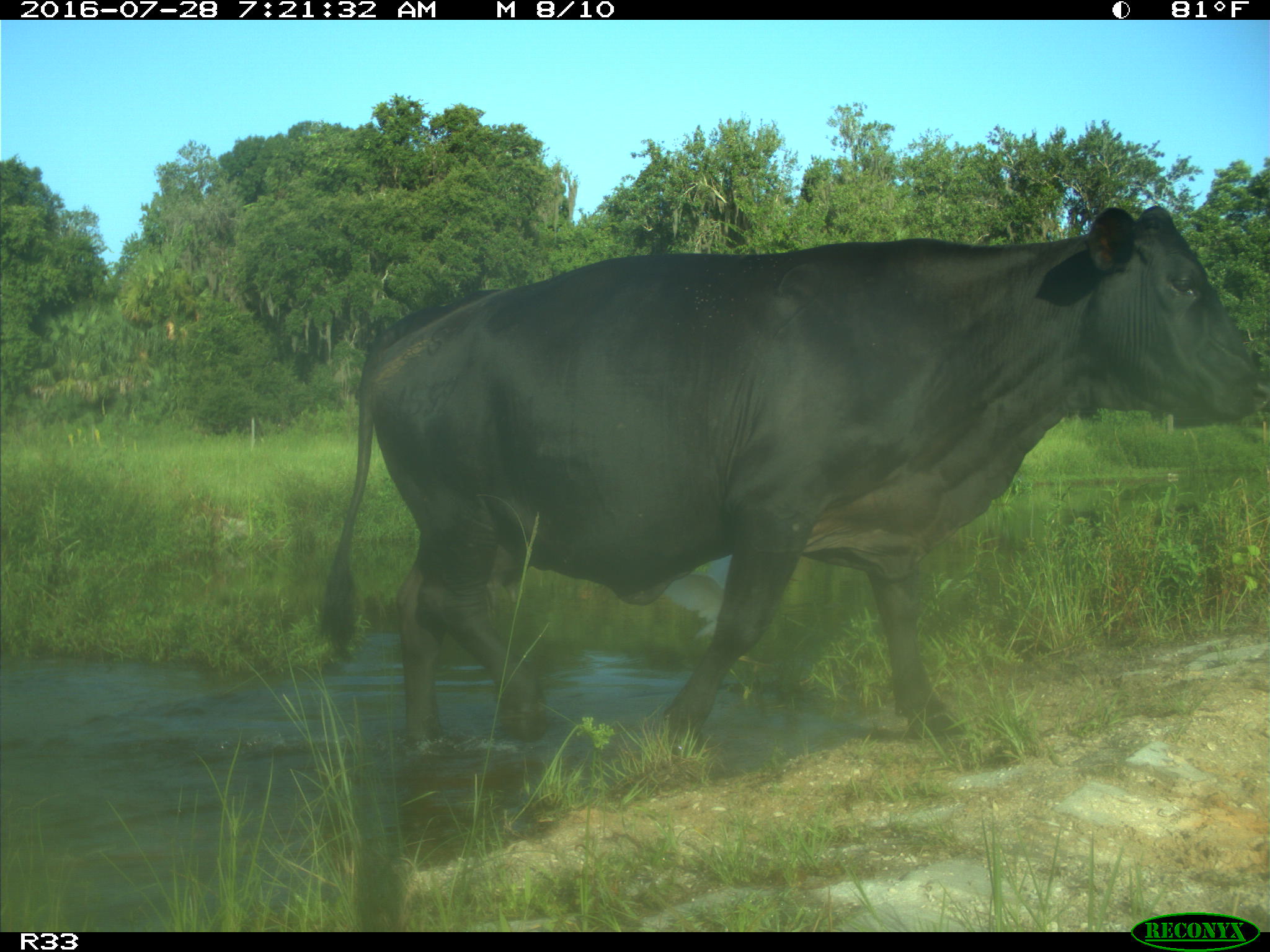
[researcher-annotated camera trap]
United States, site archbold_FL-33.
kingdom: Animalia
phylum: Chordata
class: Mammalia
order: Artiodactyla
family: Bovidae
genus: Bos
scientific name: Bos taurus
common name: domestic cow